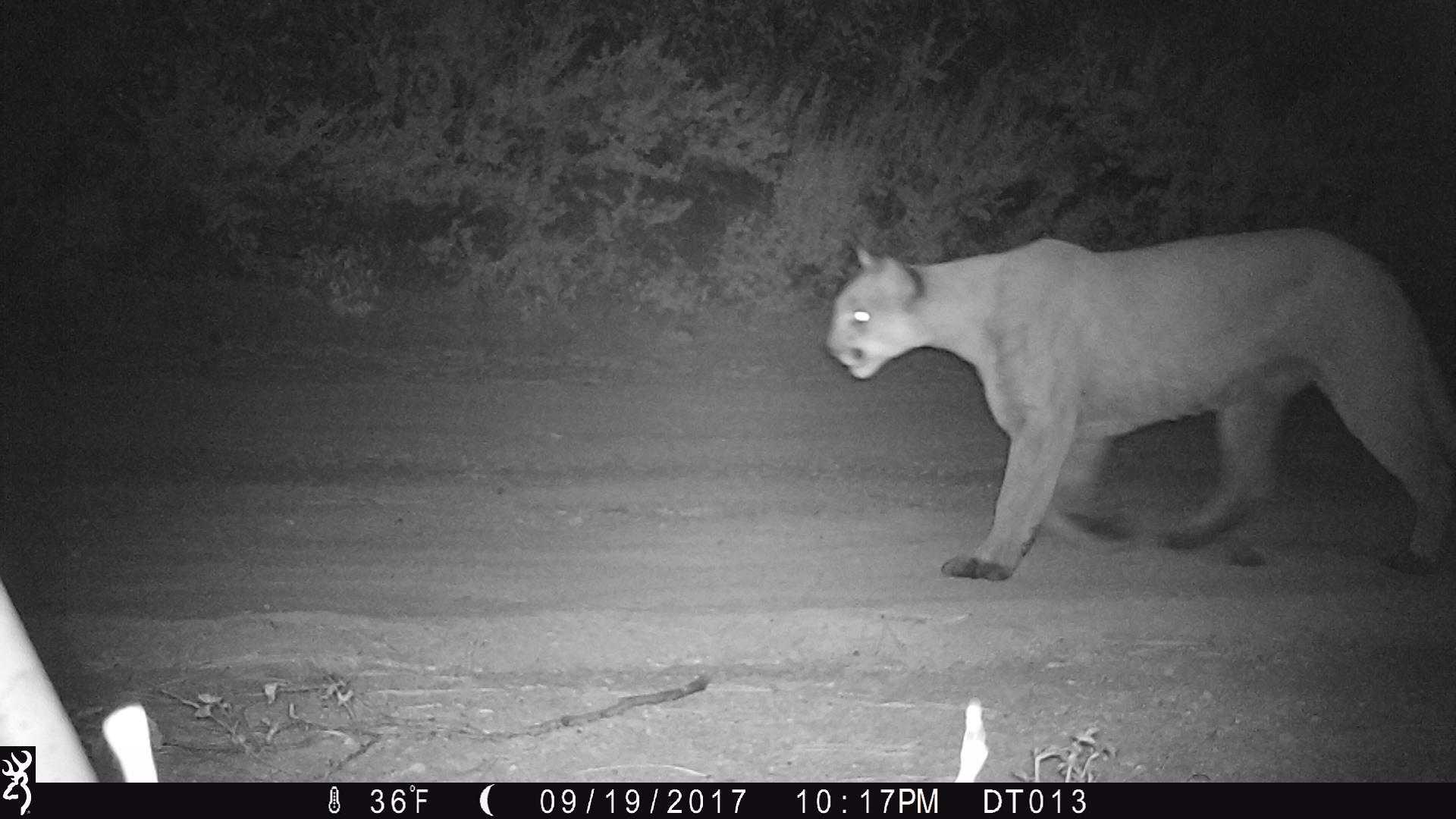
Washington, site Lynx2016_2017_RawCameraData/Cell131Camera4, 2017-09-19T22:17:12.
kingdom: Animalia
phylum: Chordata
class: Mammalia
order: Carnivora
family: Felidae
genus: Puma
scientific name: Puma concolor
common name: mountain lion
Puma concolor (mountain lion). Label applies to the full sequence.